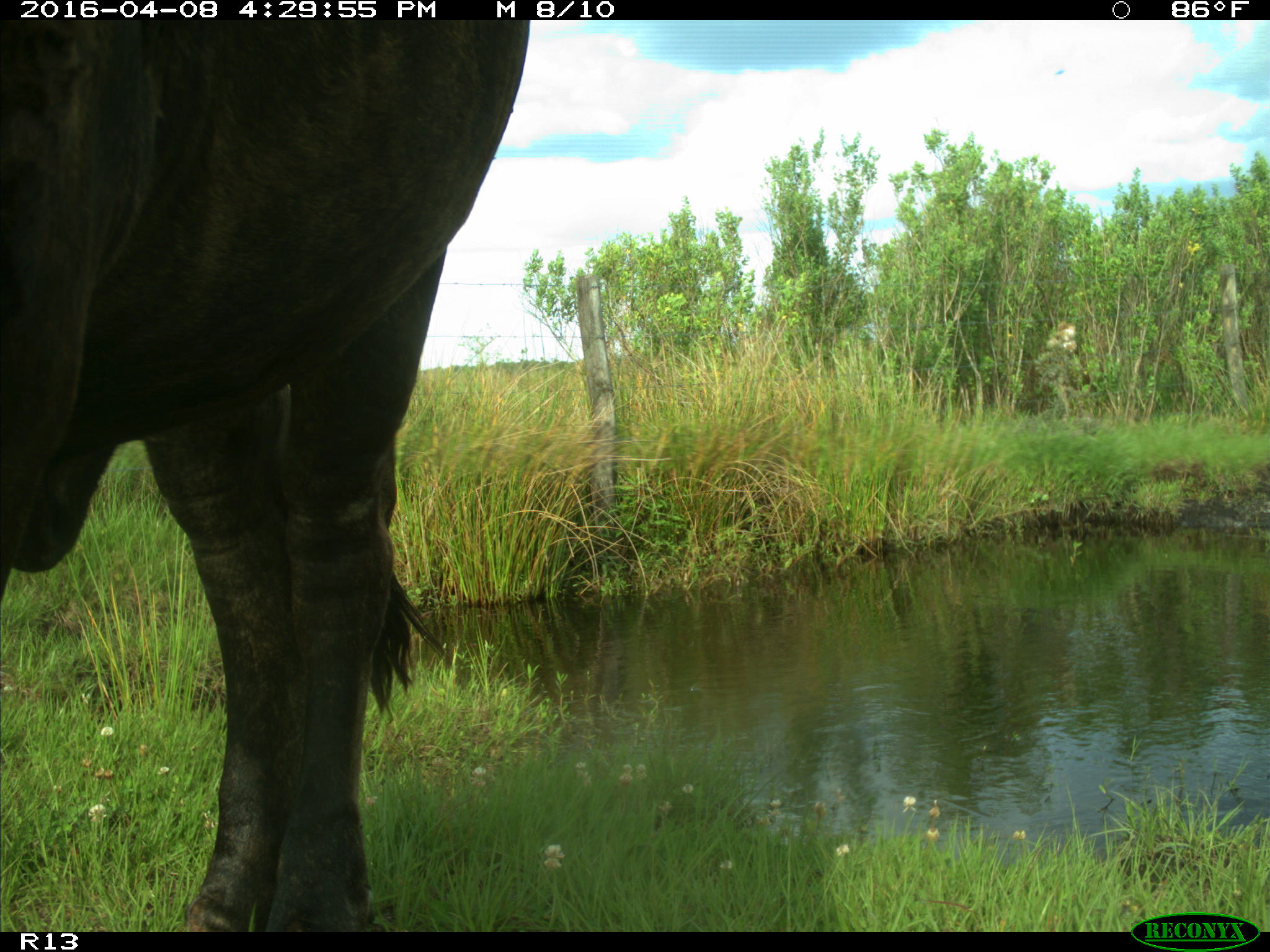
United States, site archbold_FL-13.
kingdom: Animalia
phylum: Chordata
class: Mammalia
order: Artiodactyla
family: Bovidae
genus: Bos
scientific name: Bos taurus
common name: domestic cow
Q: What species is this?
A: Bos taurus (domestic cow).